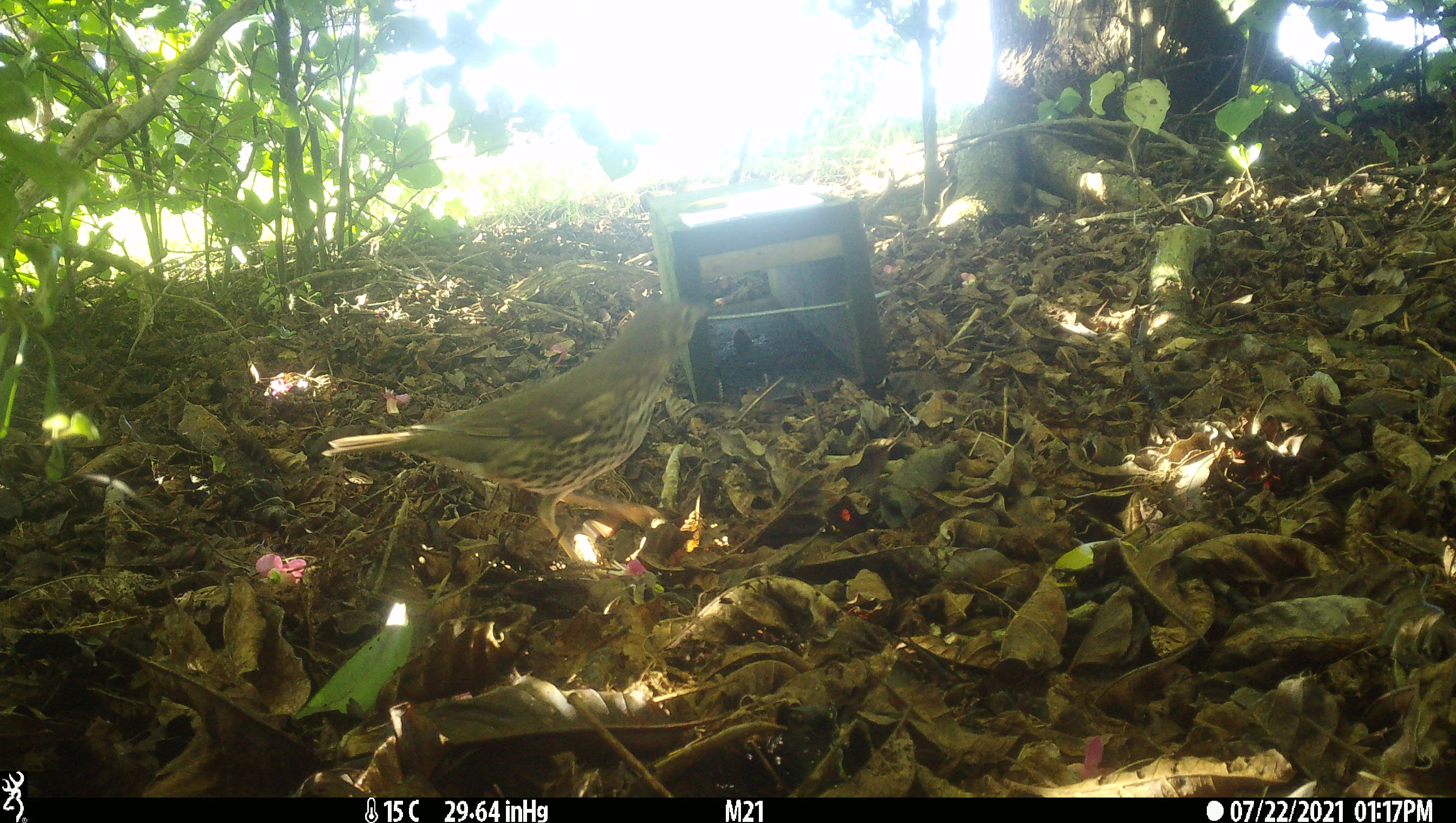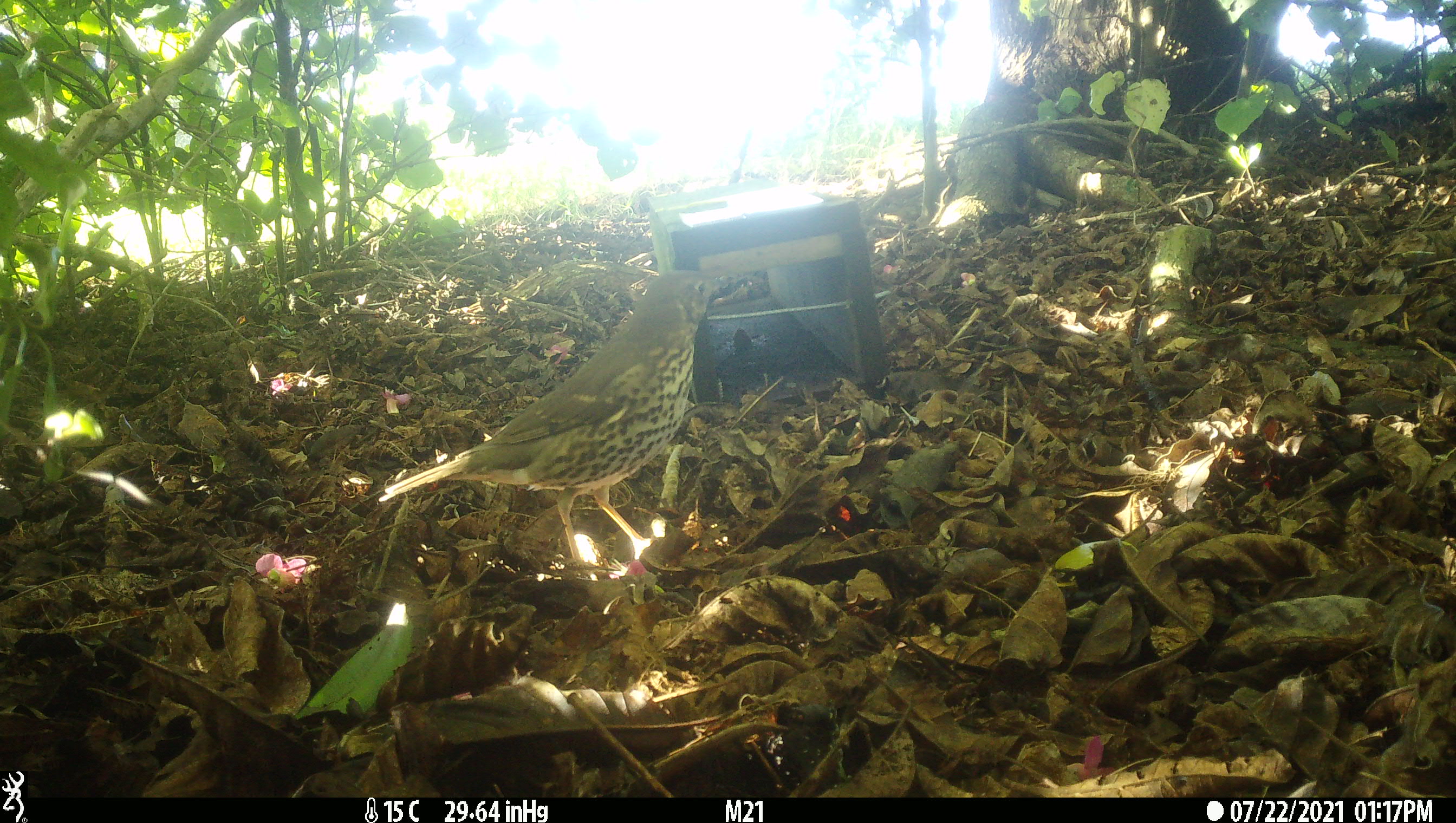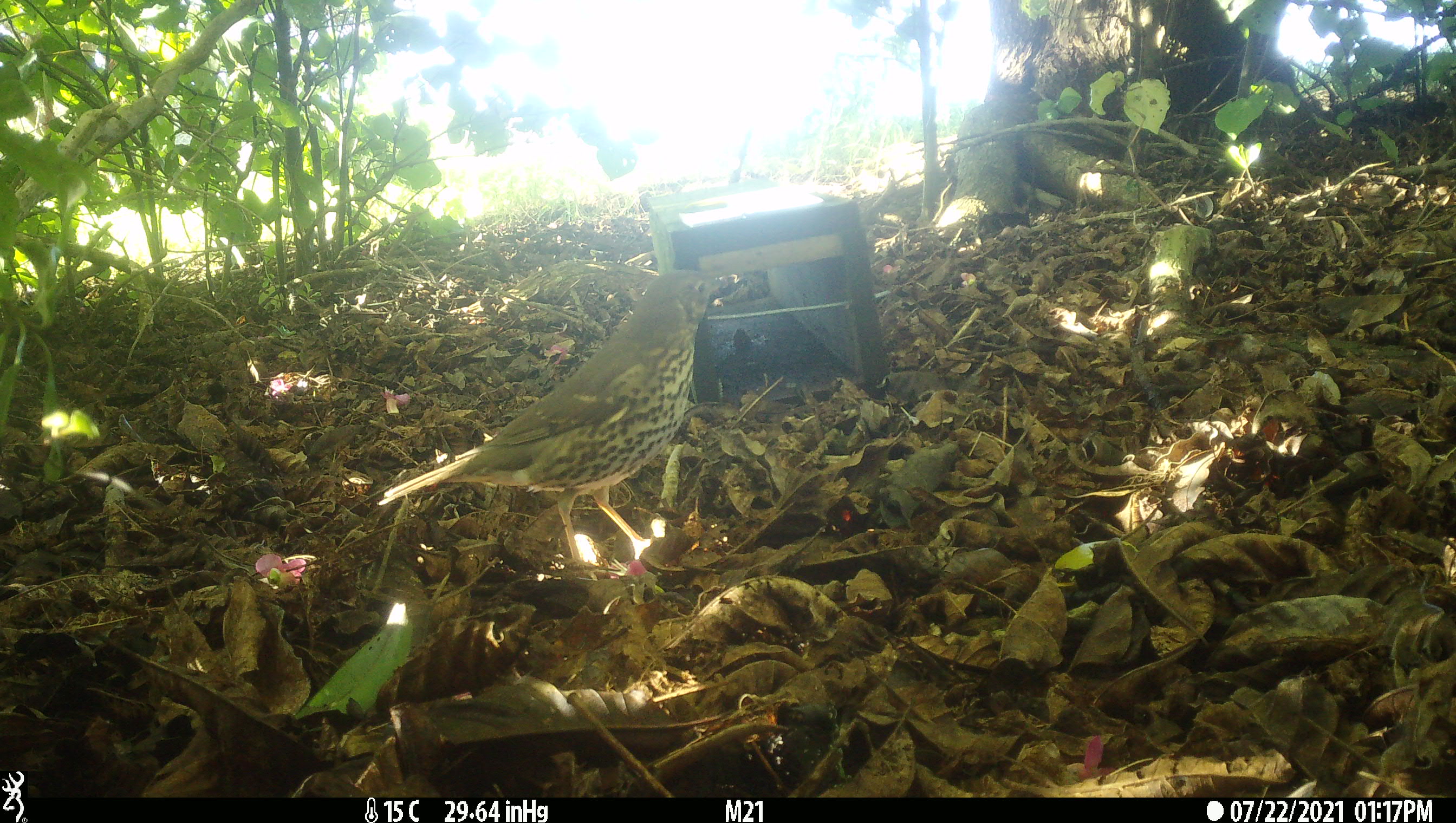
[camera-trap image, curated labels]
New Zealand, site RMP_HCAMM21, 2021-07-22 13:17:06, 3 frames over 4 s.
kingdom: Animalia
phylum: Chordata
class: Aves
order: Passeriformes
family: Turdidae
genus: Turdus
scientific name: Turdus philomelos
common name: song thrush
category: thrush